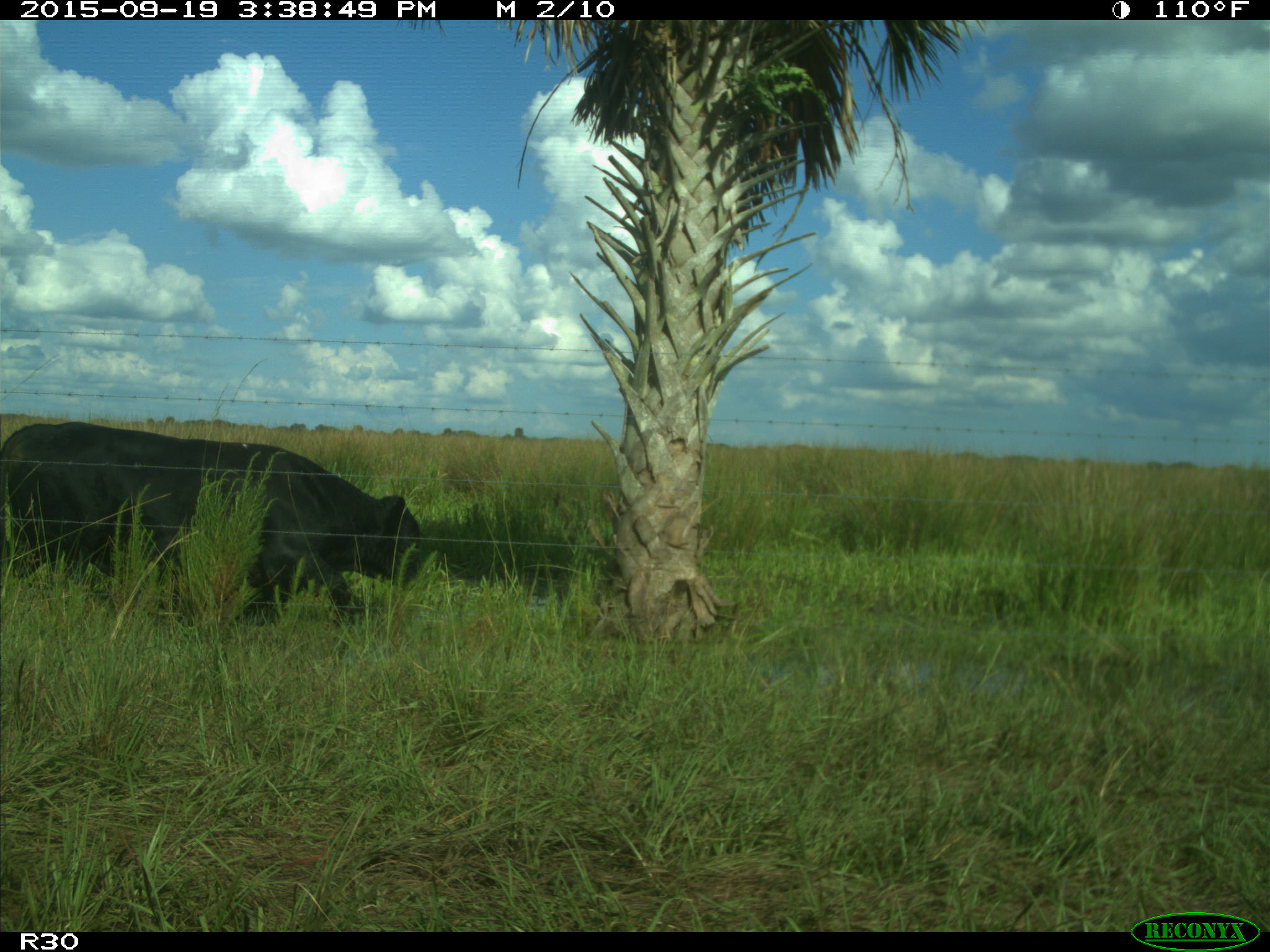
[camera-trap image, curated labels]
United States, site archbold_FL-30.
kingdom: Animalia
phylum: Chordata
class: Mammalia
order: Artiodactyla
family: Bovidae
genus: Bos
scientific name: Bos taurus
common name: domestic cow